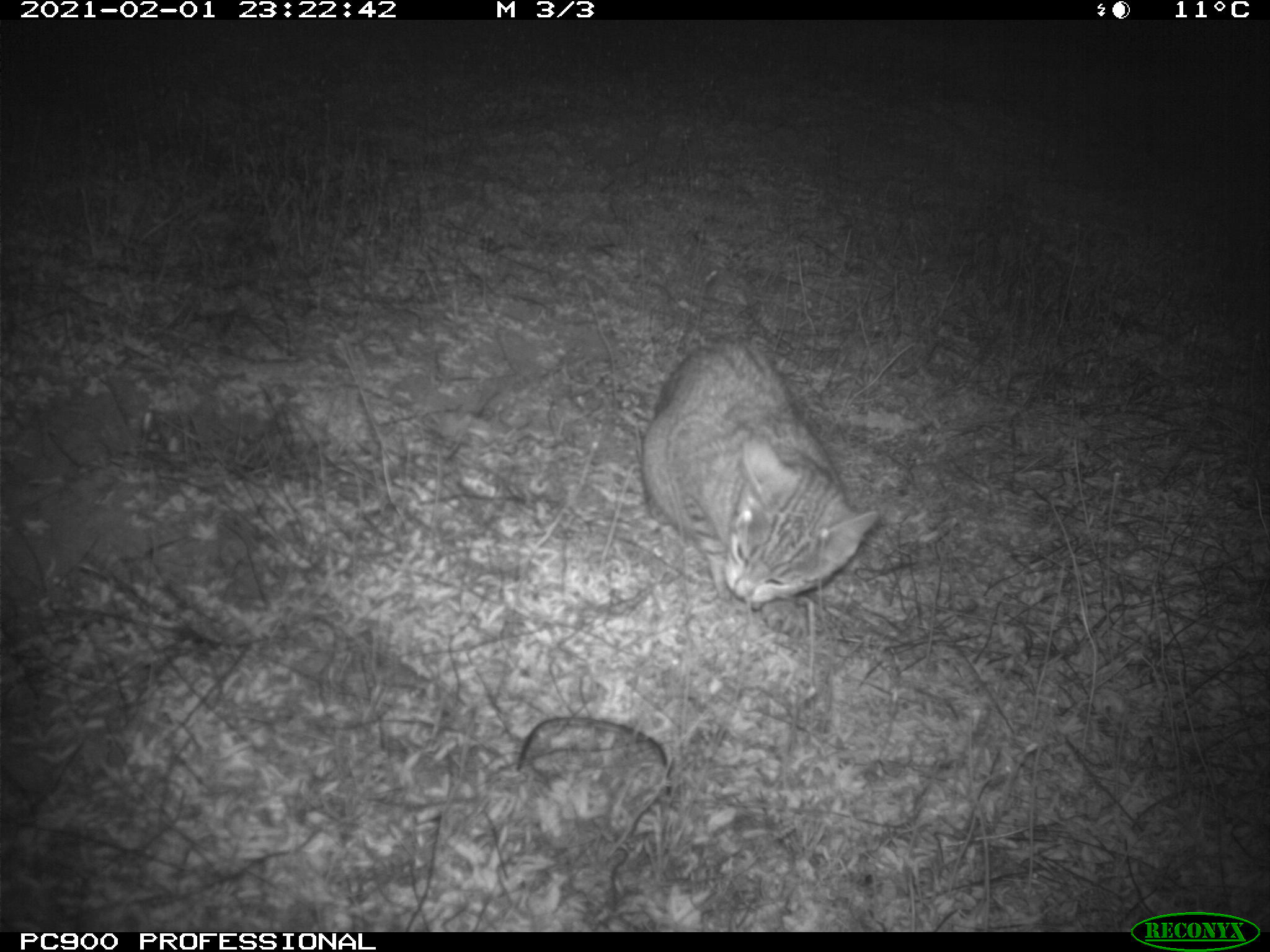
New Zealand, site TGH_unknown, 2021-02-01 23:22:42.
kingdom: Animalia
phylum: Chordata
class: Mammalia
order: Carnivora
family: Felidae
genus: Felis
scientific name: Felis catus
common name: domestic cat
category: cat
Cat (domestic cat) (Felis catus).